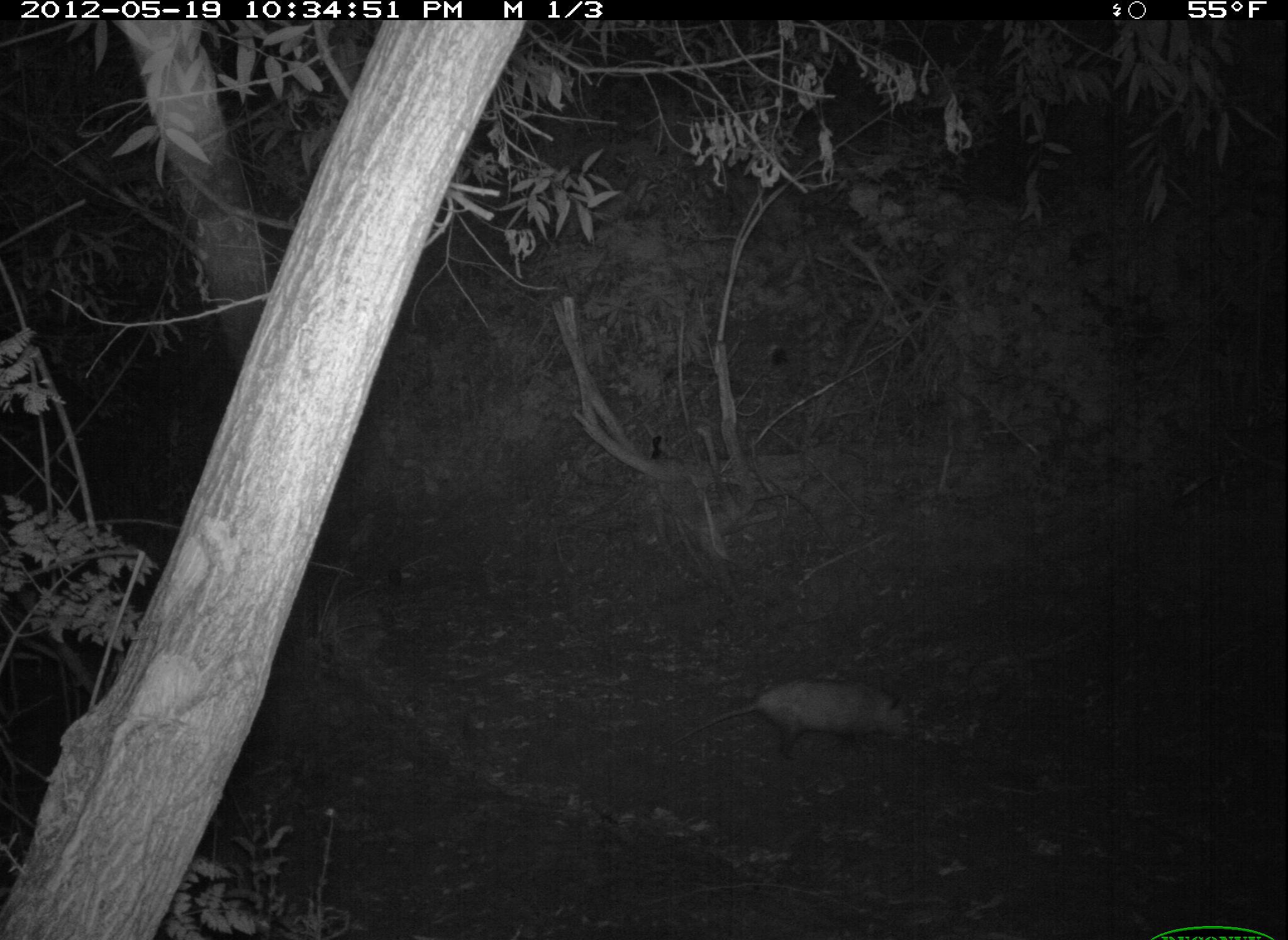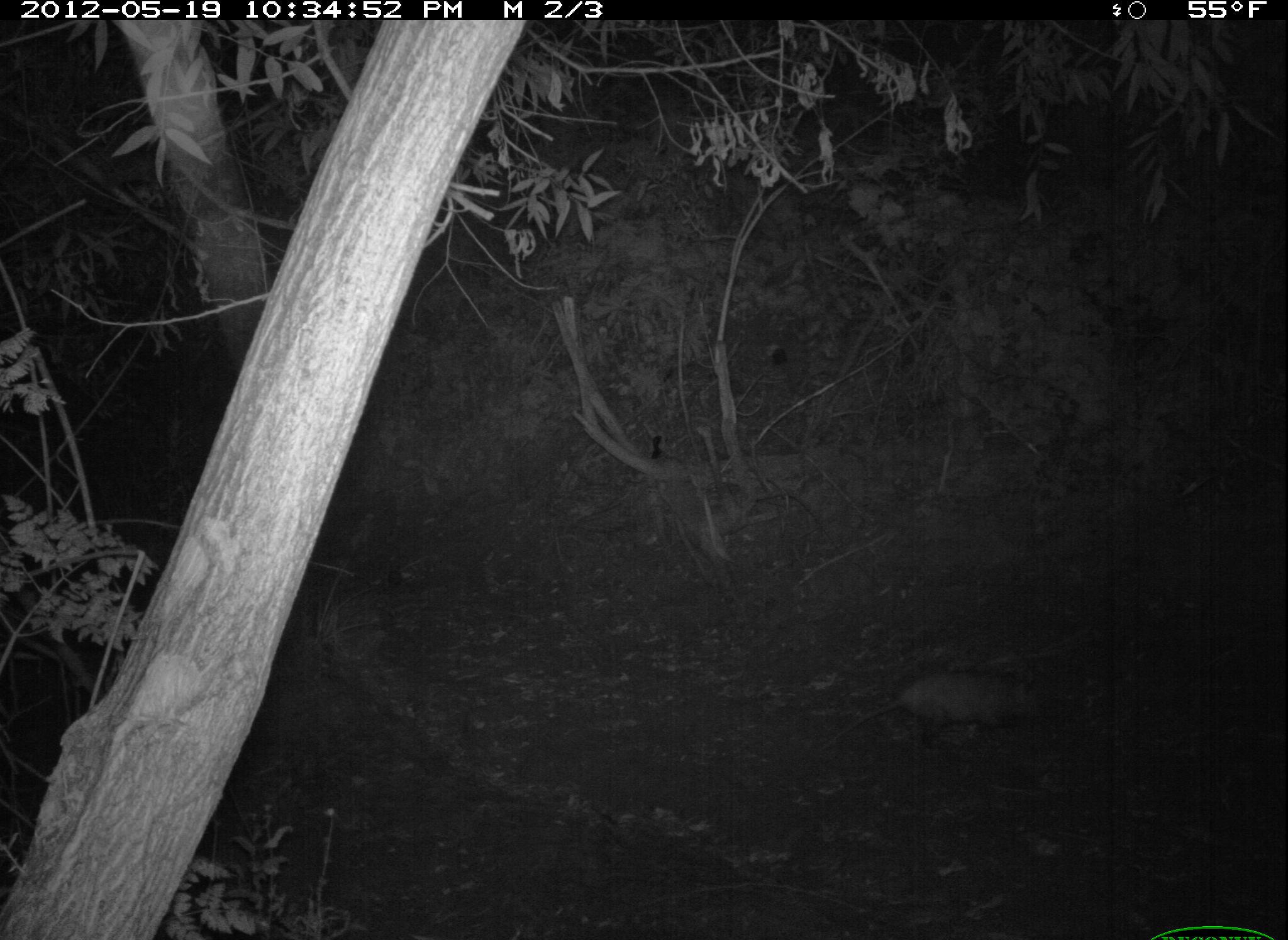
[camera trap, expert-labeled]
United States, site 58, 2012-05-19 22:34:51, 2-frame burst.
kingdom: Animalia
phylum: Chordata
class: Mammalia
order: Didelphimorphia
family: Didelphidae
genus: Didelphis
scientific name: Didelphis virginiana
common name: virginia opossum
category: opossum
Opossum (virginia opossum) (Didelphis virginiana).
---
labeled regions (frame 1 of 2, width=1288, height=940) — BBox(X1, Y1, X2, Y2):
opossum: BBox(665, 680, 919, 750)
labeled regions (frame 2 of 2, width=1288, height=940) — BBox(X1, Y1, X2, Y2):
opossum: BBox(820, 672, 1051, 745)